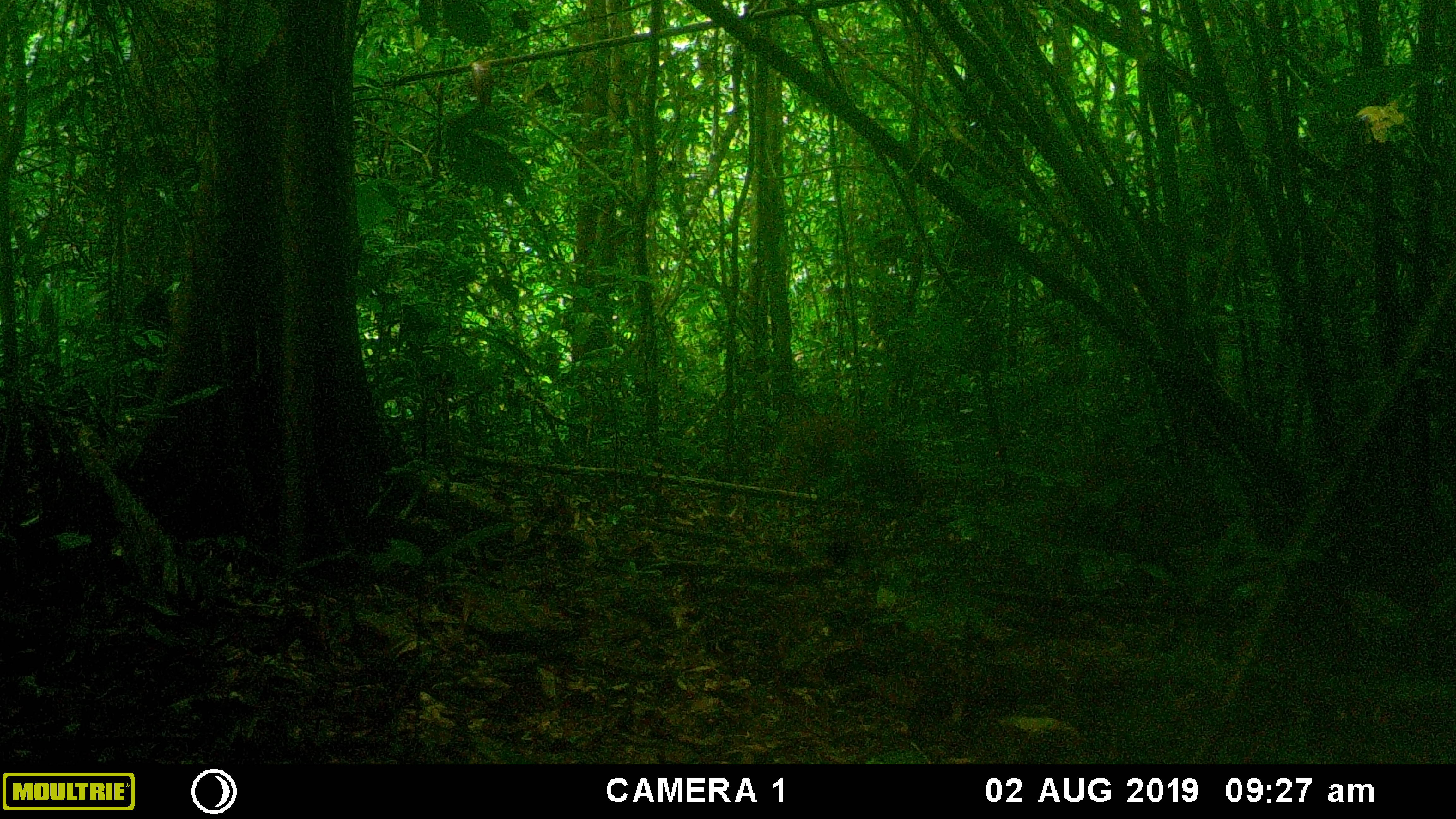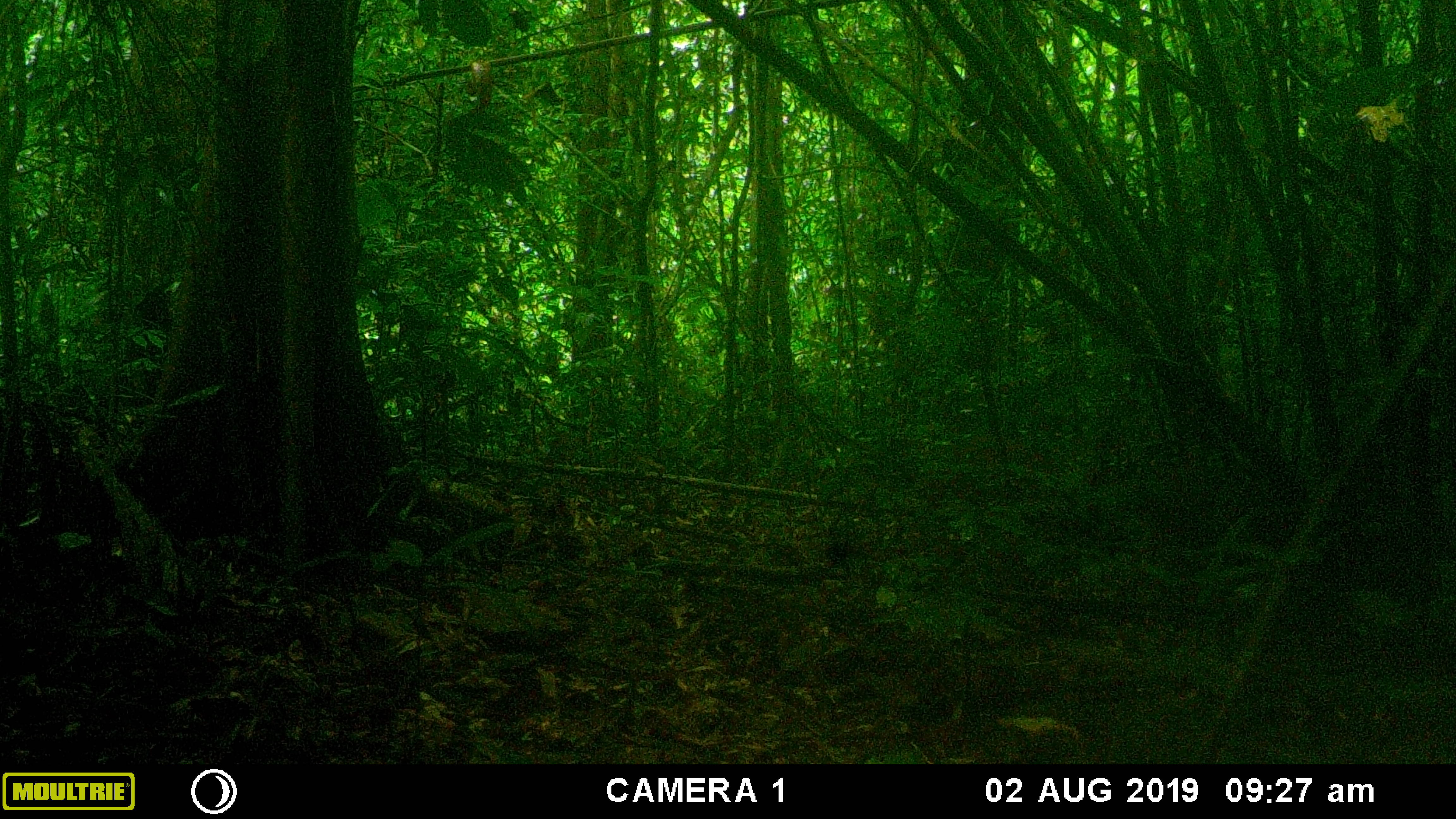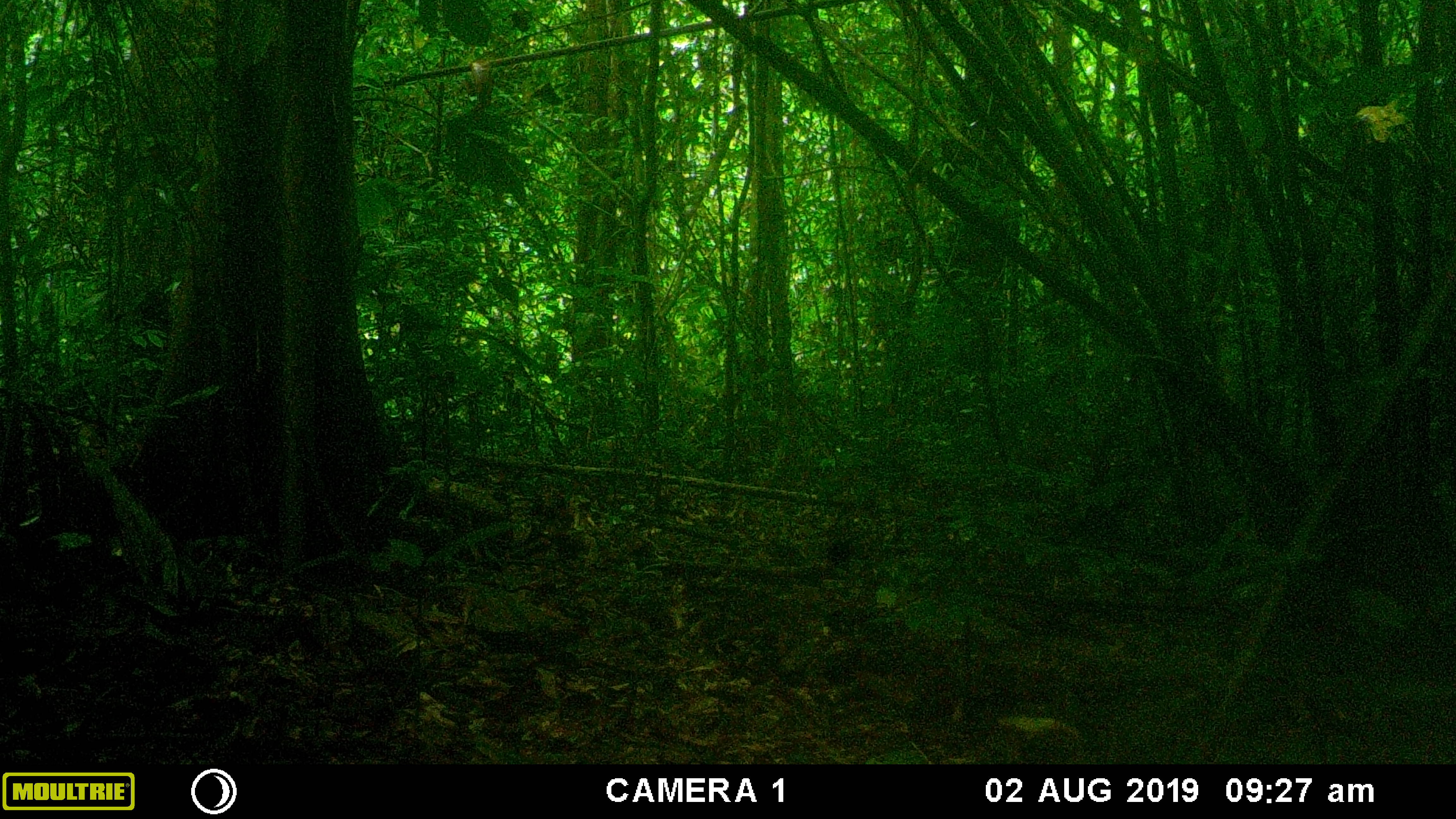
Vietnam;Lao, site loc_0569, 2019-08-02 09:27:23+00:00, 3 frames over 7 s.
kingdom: Animalia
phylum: Chordata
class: Mammalia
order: Artiodactyla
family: Suidae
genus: Sus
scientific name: Sus scrofa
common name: eurasian wild pig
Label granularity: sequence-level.